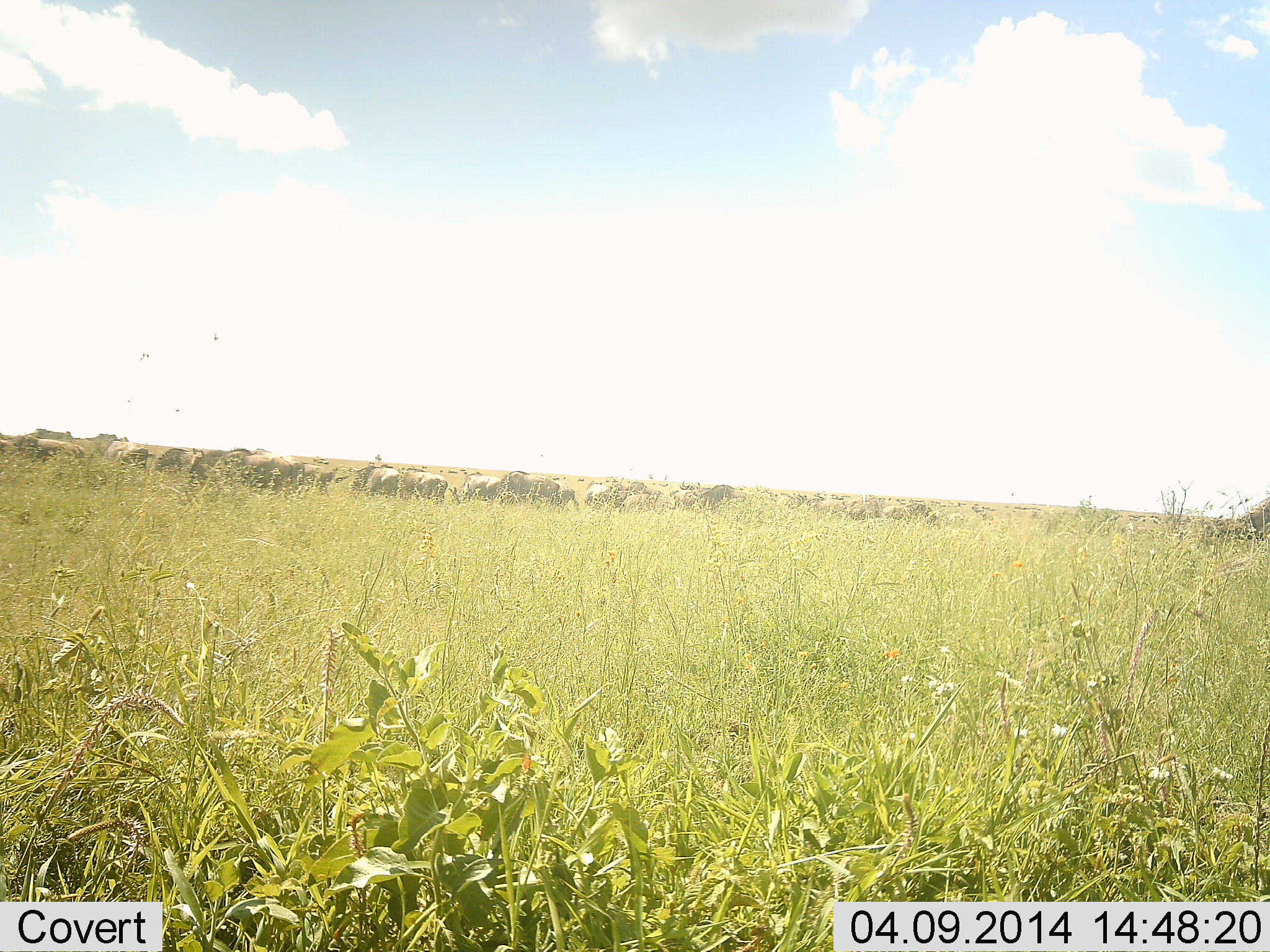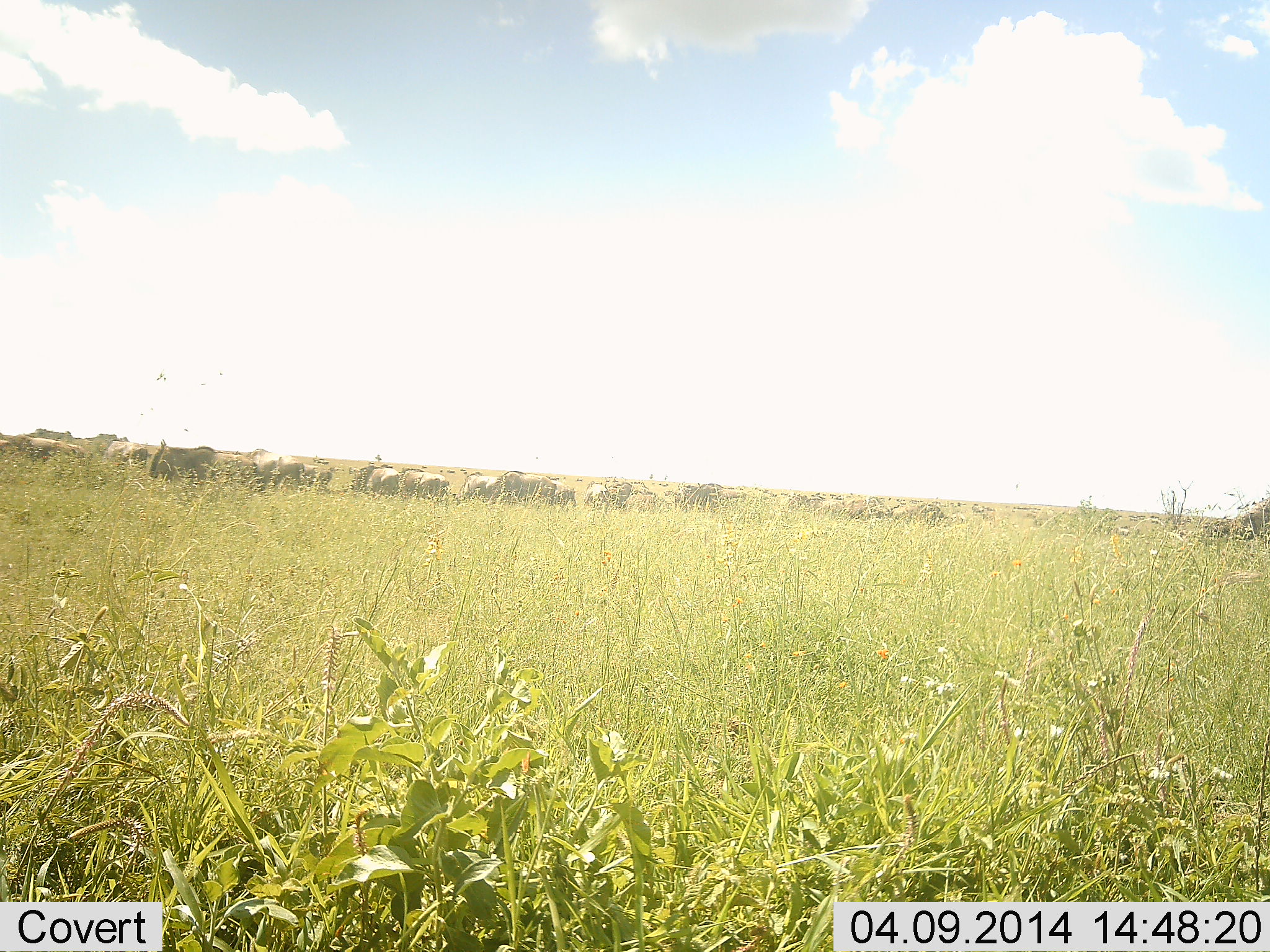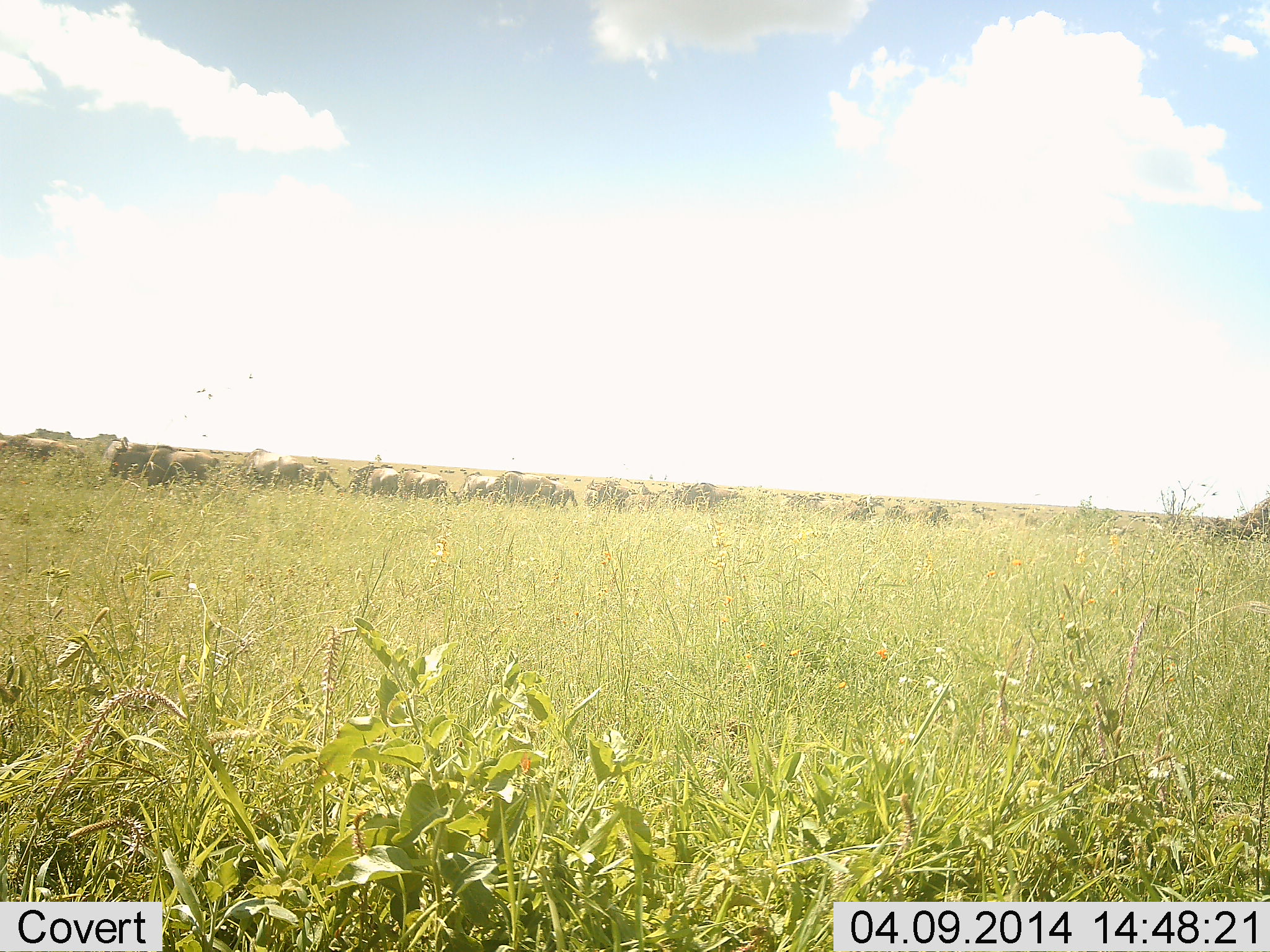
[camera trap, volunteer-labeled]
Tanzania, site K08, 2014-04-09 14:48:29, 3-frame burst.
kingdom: Animalia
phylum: Chordata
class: Mammalia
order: Artiodactyla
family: Bovidae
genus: Connochaetes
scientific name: Connochaetes taurinus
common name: blue wildebeest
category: wildebeest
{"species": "wildebeest (blue wildebeest) (Connochaetes taurinus)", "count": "11-50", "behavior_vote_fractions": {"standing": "20%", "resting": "0%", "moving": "60%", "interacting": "0%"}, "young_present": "0%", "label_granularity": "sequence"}